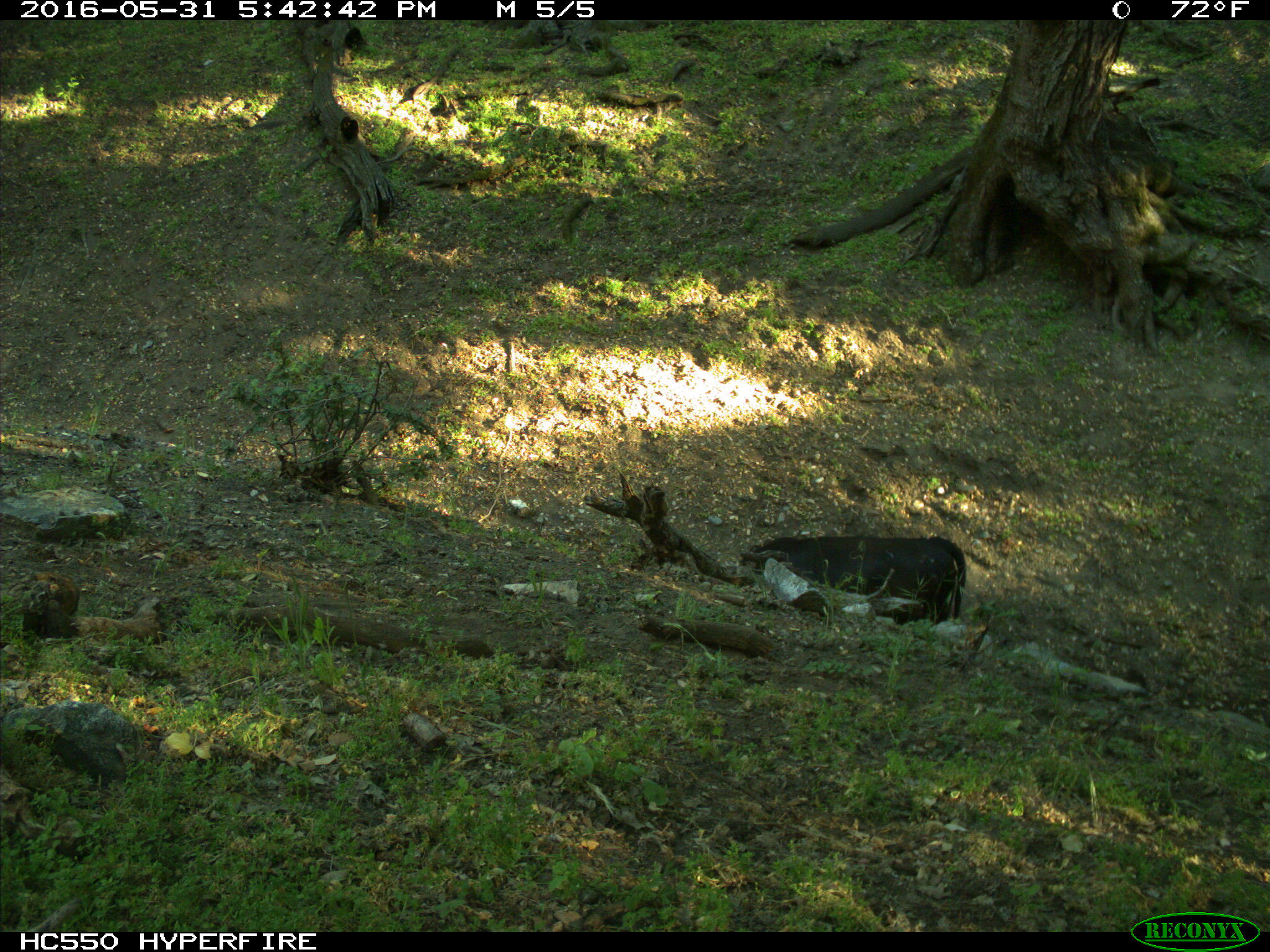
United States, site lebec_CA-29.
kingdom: Animalia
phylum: Chordata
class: Mammalia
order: Artiodactyla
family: Bovidae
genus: Bos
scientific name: Bos taurus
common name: domestic cow